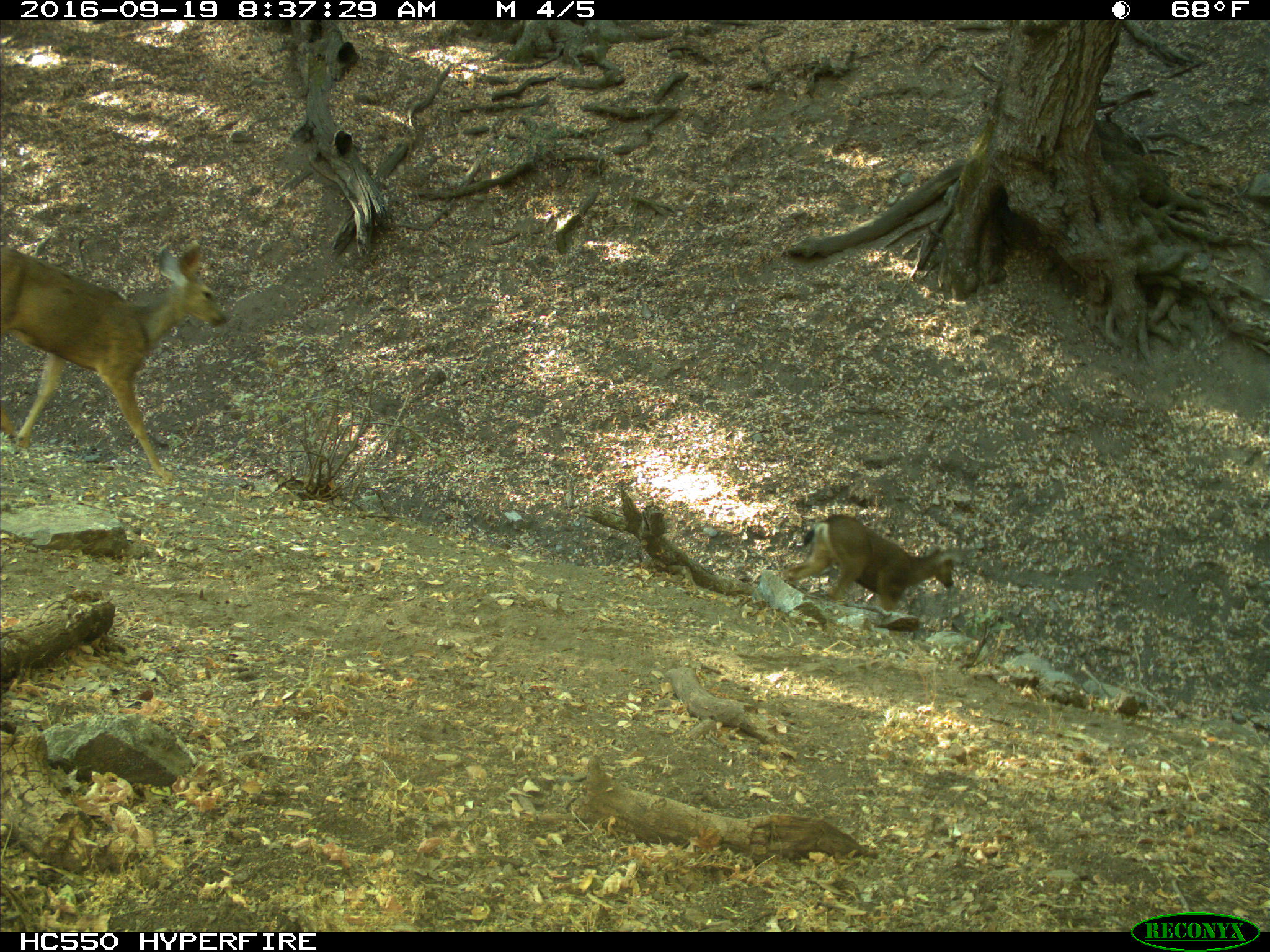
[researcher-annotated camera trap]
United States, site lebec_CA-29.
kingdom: Animalia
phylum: Chordata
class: Mammalia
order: Artiodactyla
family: Cervidae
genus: Odocoileus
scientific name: Odocoileus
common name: deer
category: unidentified deer